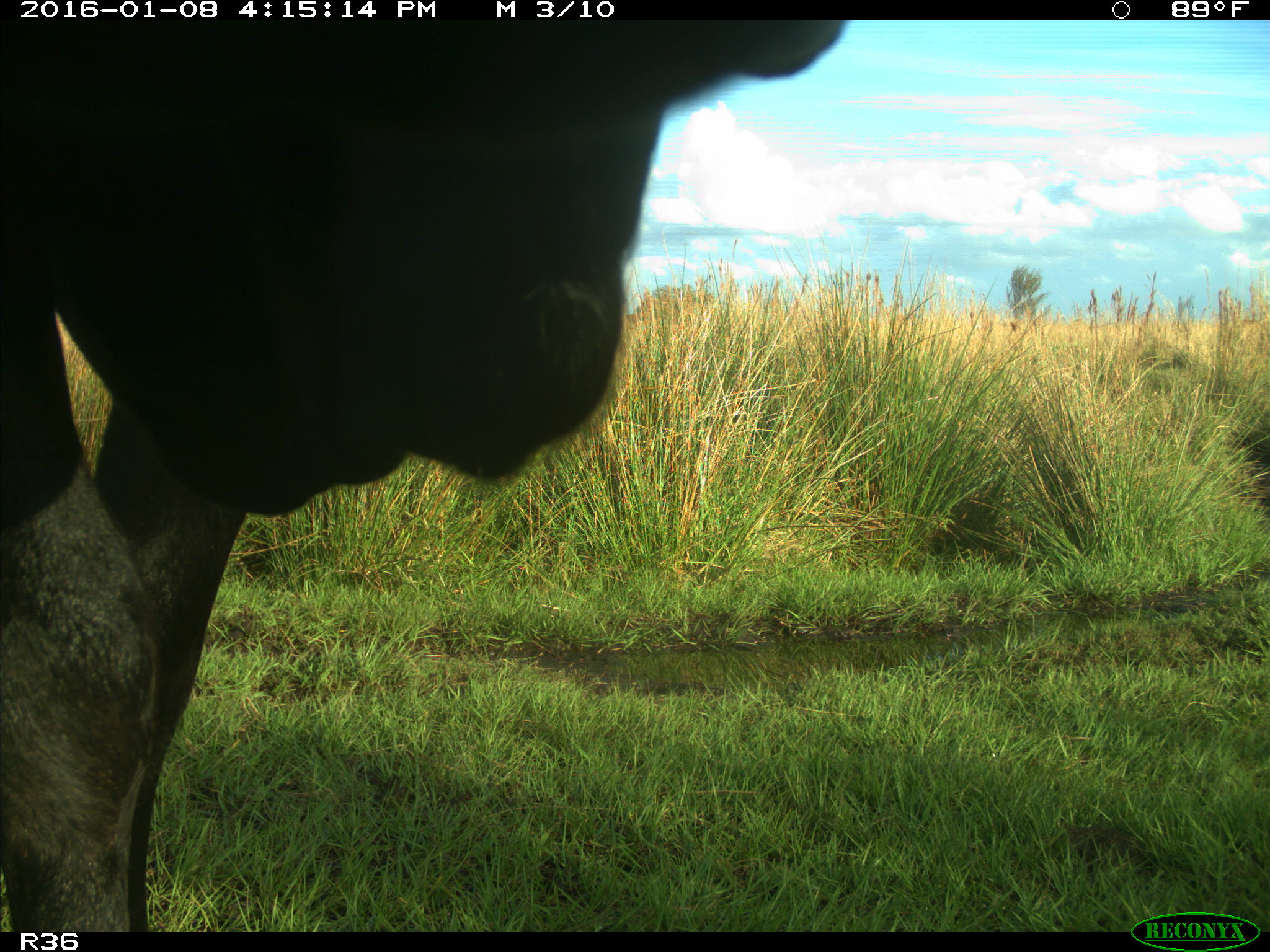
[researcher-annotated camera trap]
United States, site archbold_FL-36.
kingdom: Animalia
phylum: Chordata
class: Mammalia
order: Artiodactyla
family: Bovidae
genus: Bos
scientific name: Bos taurus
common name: domestic cow